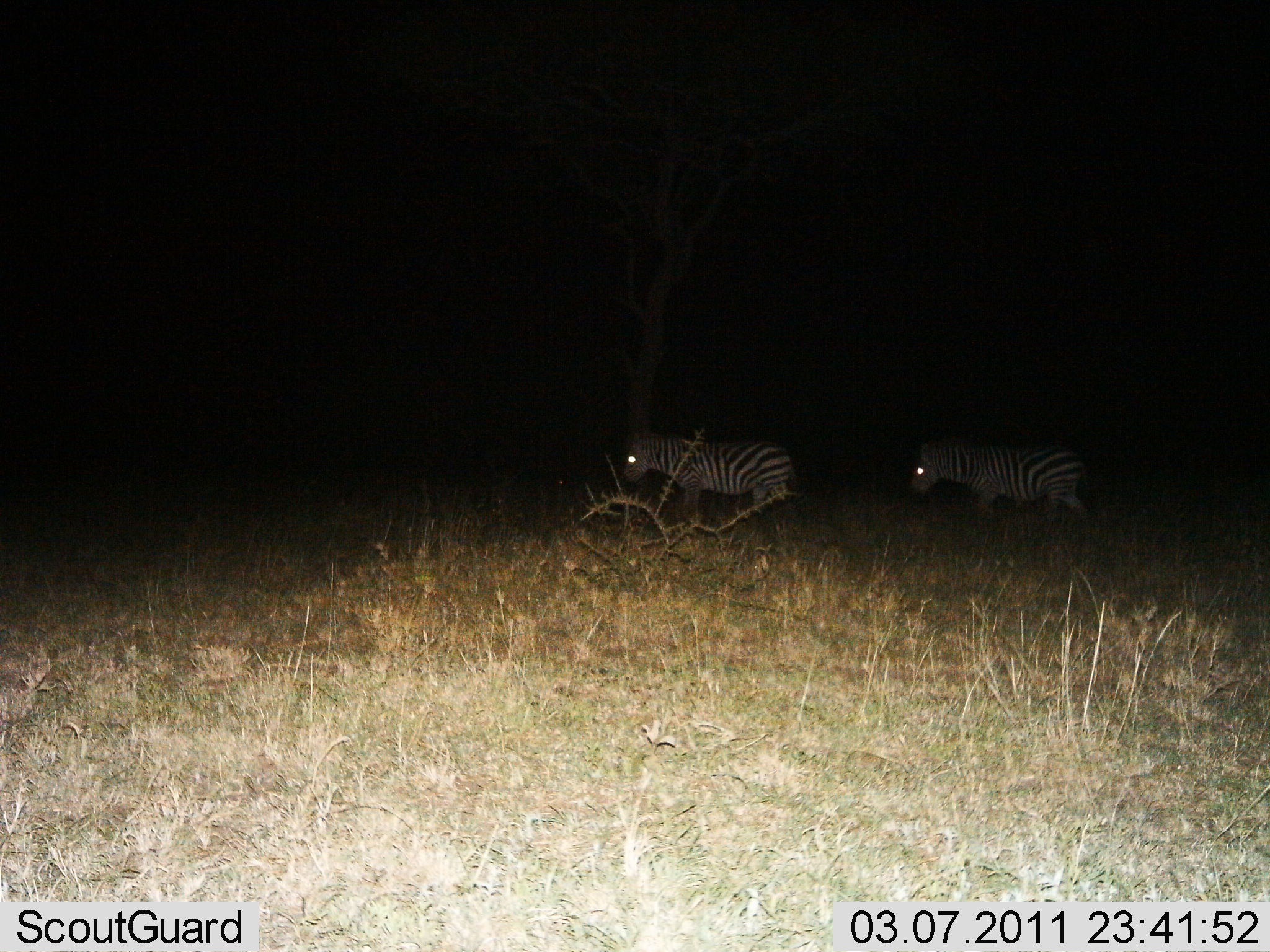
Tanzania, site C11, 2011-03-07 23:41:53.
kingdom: Animalia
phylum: Chordata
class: Mammalia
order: Perissodactyla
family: Equidae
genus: Equus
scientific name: Equus quagga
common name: plains zebra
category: zebra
Zebra (plains zebra) (Equus quagga), count 2. Behavior (volunteer vote fractions): standing 8%, resting 0%, moving 92%, interacting 0%. Young present (vote fraction): 0%. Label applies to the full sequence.